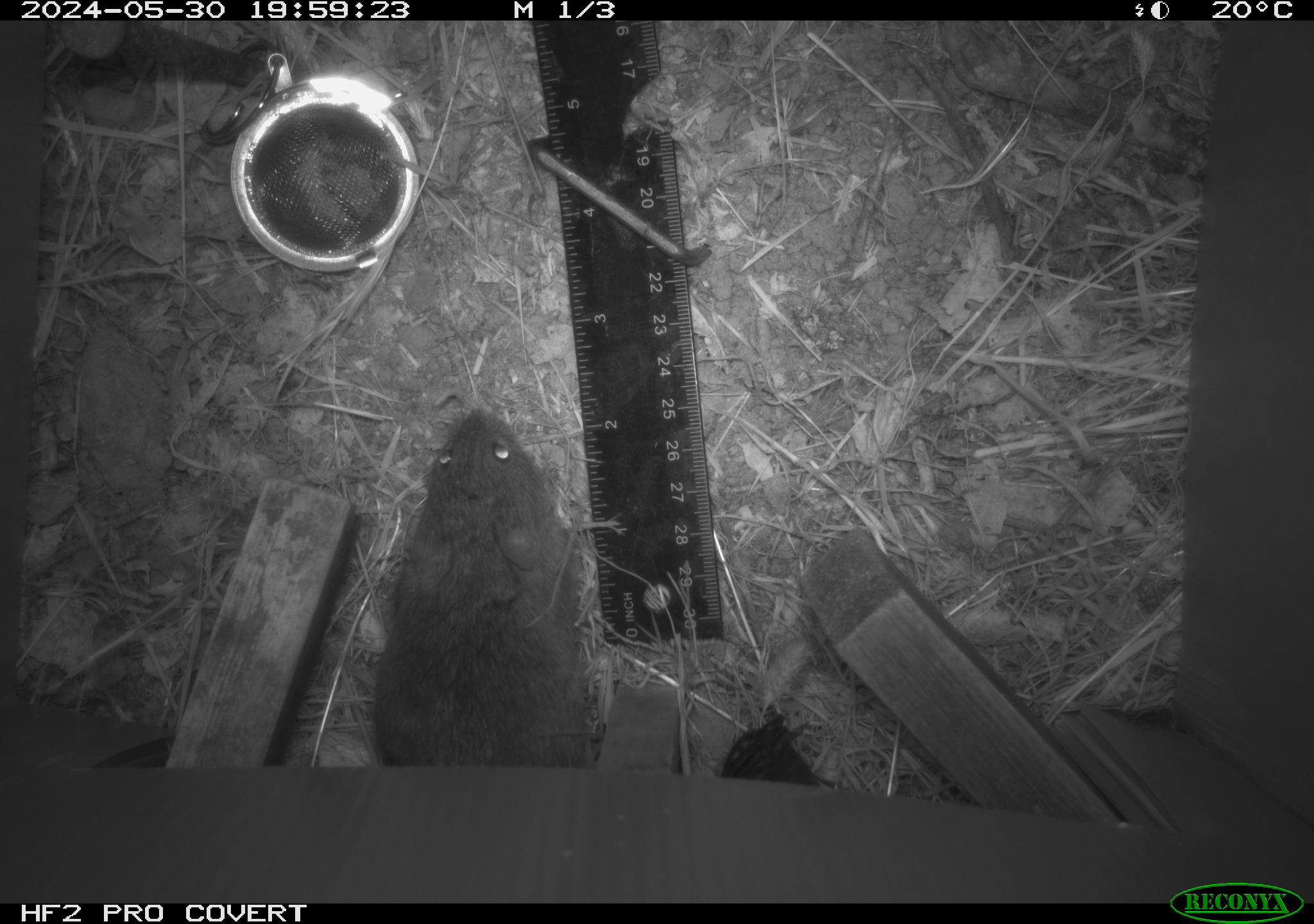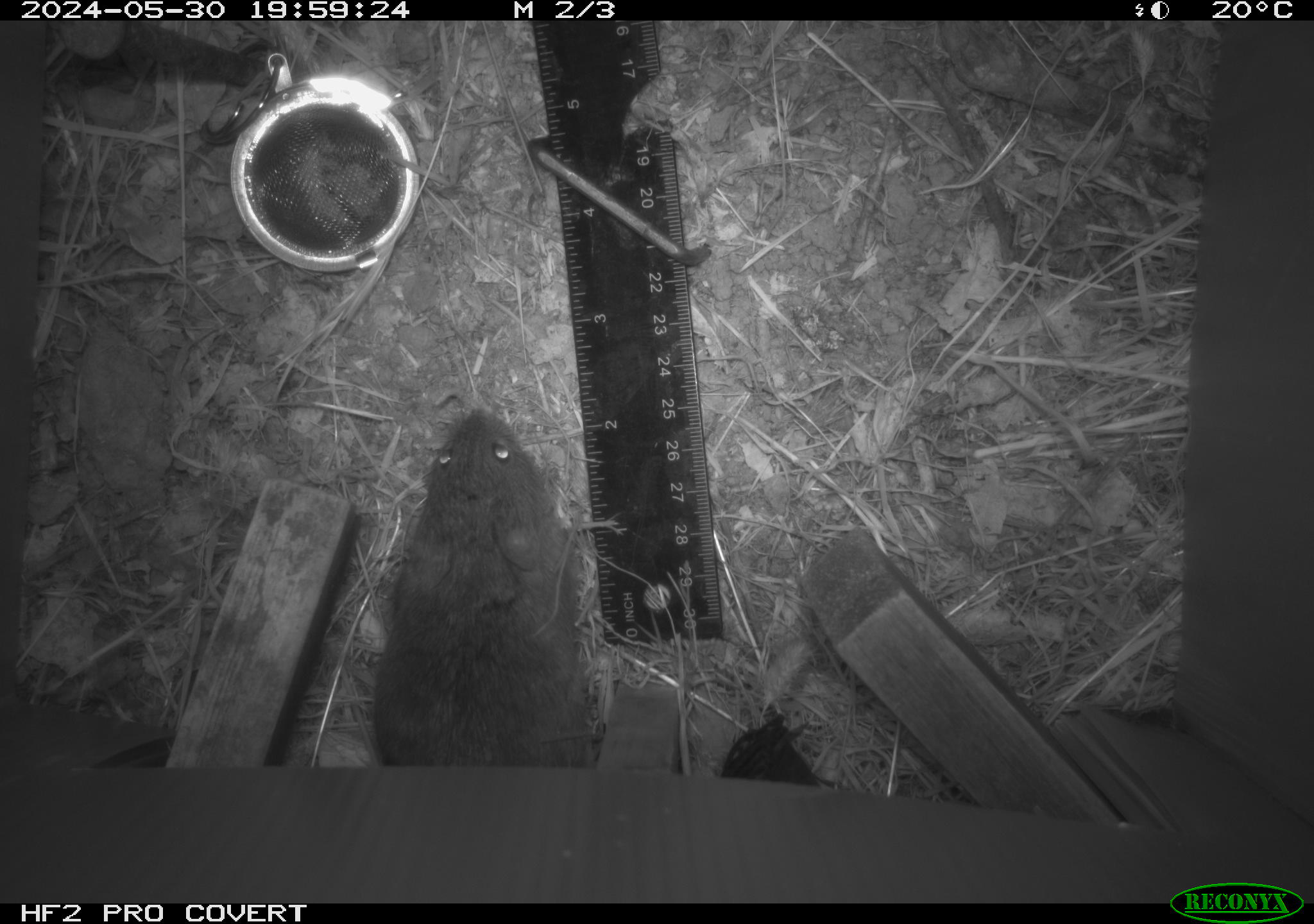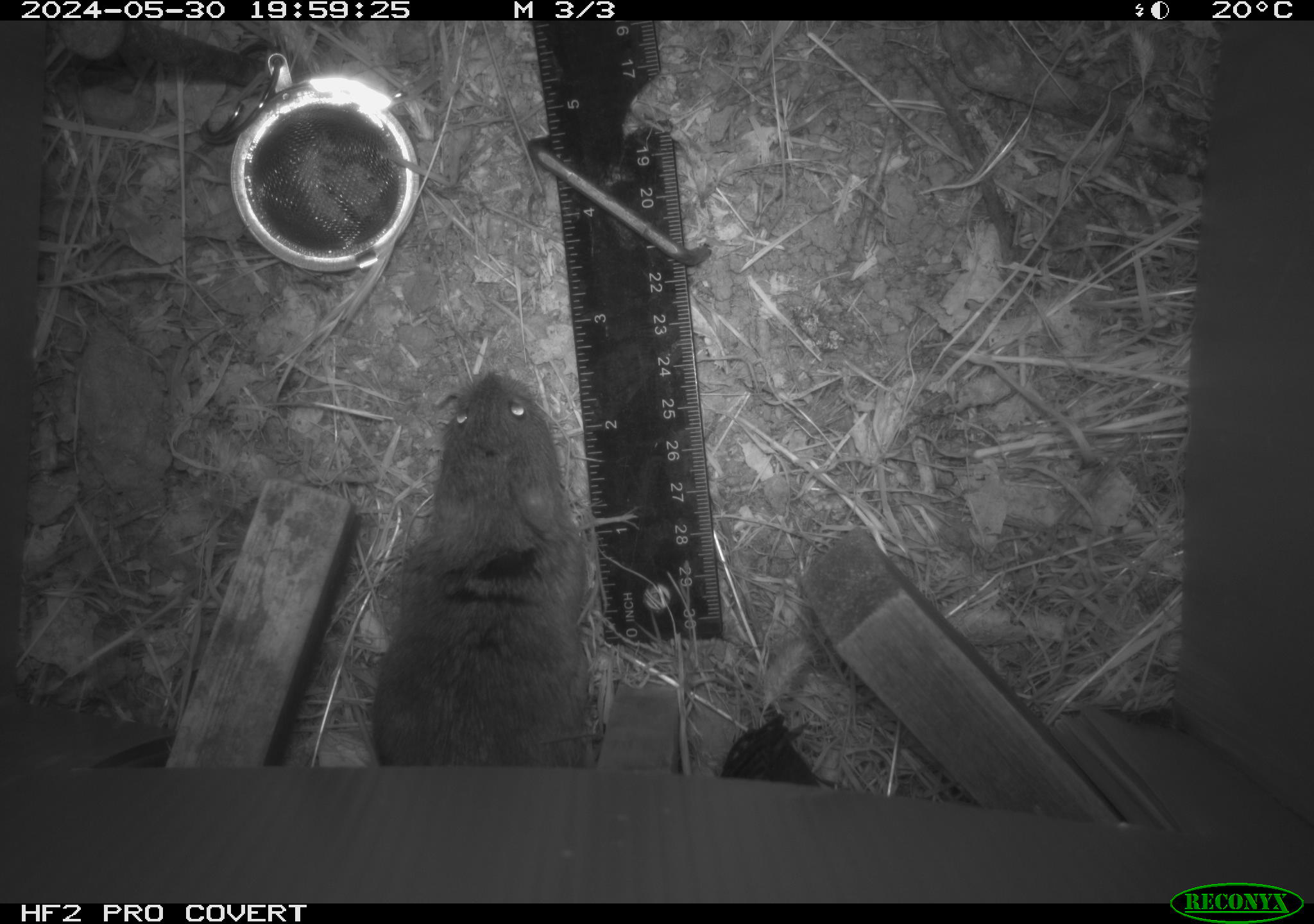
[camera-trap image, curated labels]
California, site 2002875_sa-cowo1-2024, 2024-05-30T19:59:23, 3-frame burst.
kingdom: Animalia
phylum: Chordata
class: Mammalia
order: Rodentia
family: Cricetidae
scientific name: Arvicolinae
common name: voles, lemmings, and muskrats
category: arvicolinae subfamily